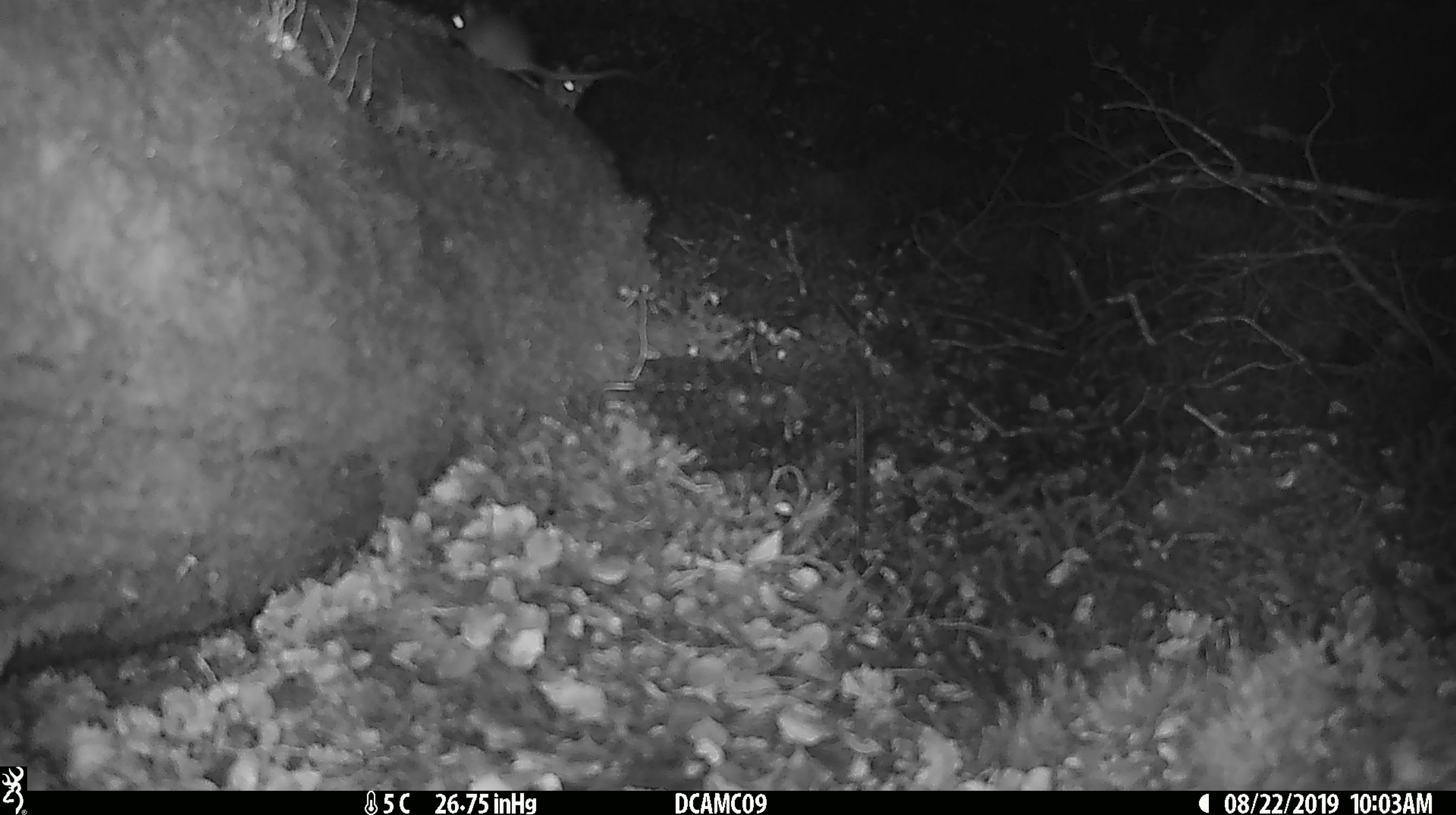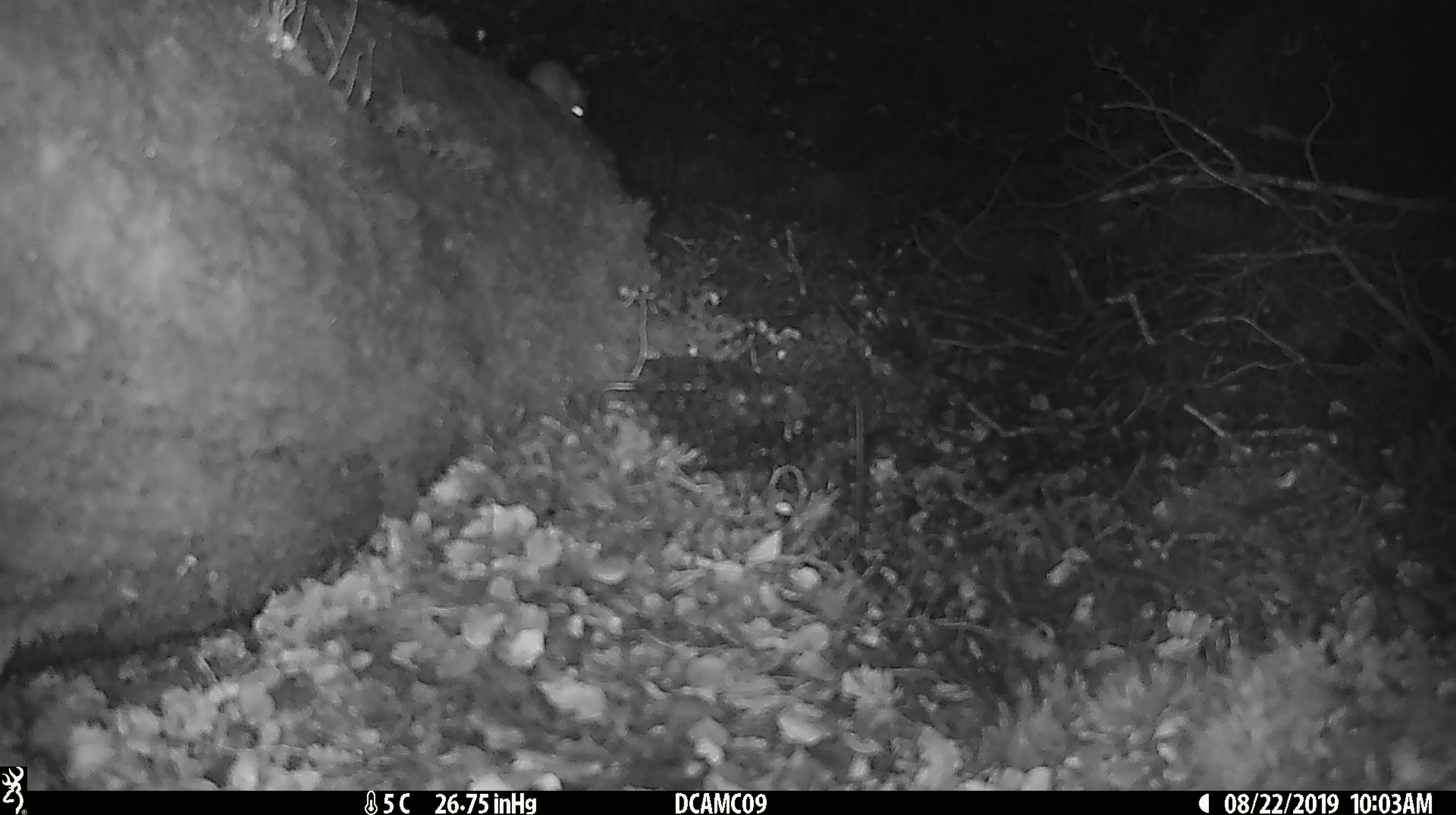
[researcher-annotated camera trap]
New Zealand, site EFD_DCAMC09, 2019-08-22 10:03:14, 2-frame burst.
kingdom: Animalia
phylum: Chordata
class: Mammalia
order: Rodentia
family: Muridae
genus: Mus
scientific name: Mus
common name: mouse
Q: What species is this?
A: Mouse (Mus).